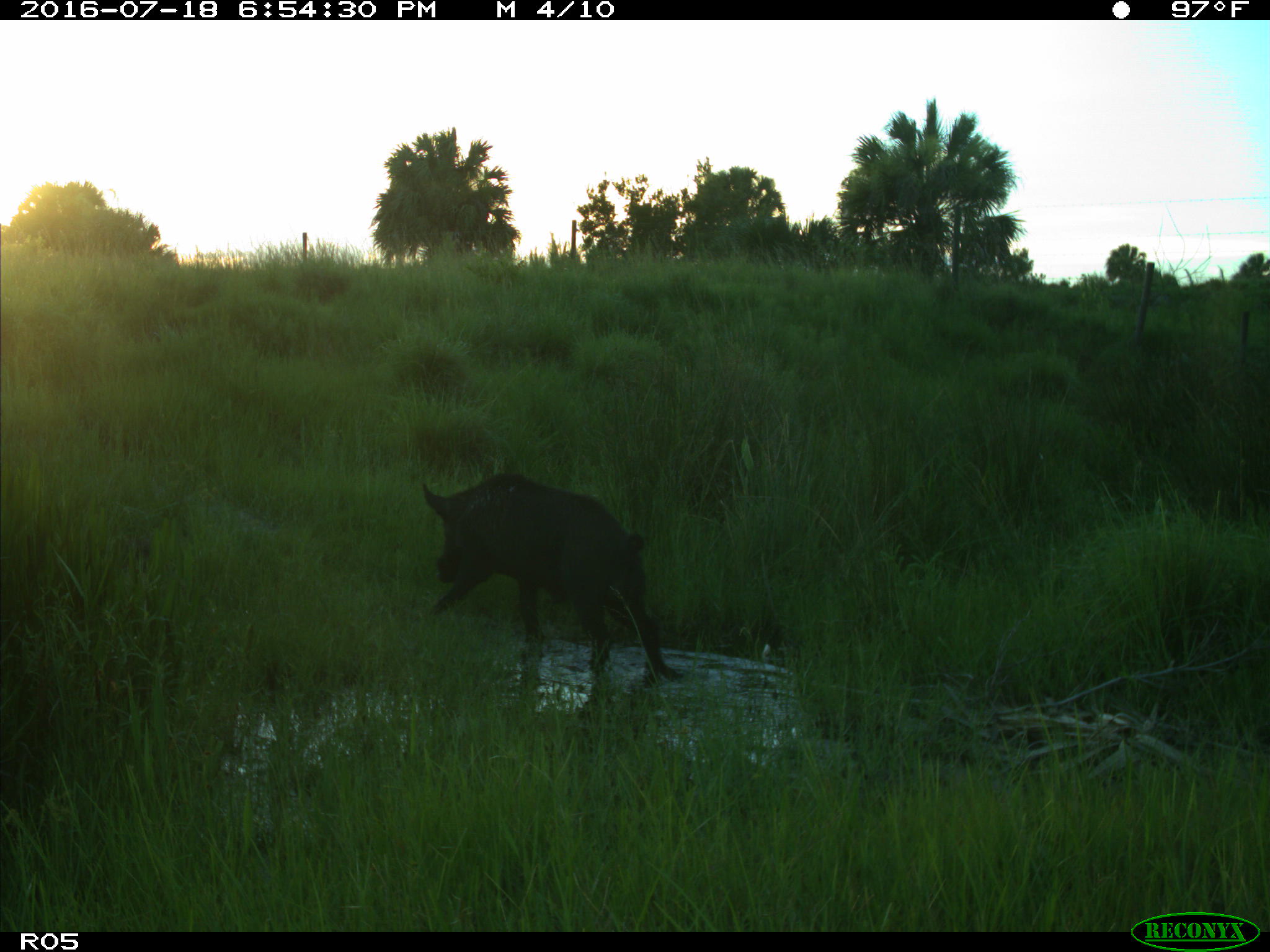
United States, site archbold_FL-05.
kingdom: Animalia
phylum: Chordata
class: Mammalia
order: Artiodactyla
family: Suidae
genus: Sus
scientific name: Sus scrofa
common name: wild boar